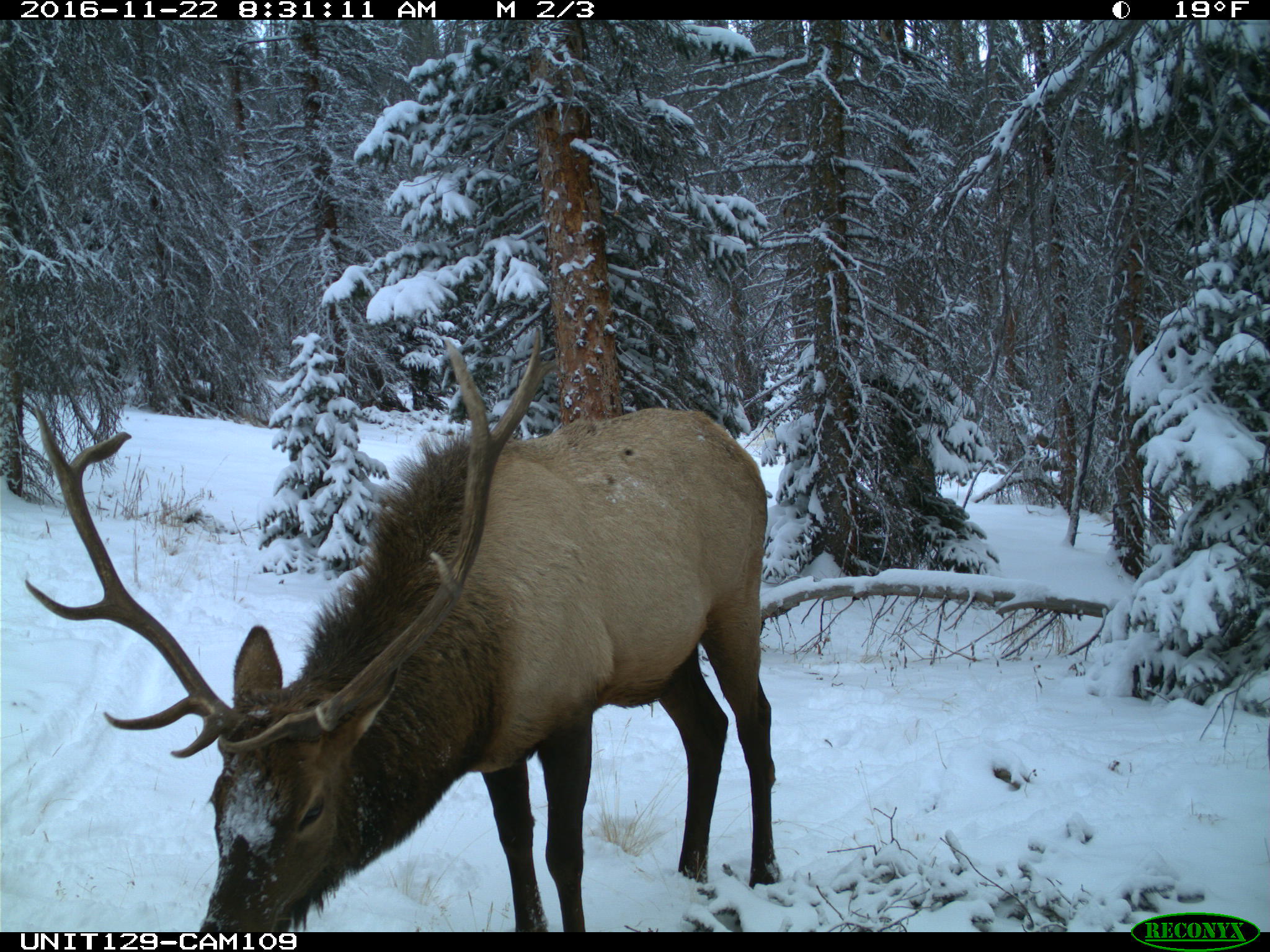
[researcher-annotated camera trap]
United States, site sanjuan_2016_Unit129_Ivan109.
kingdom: Animalia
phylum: Chordata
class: Mammalia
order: Artiodactyla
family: Cervidae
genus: Cervus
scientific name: Cervus elaphus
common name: red deer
Cervus elaphus (red deer).